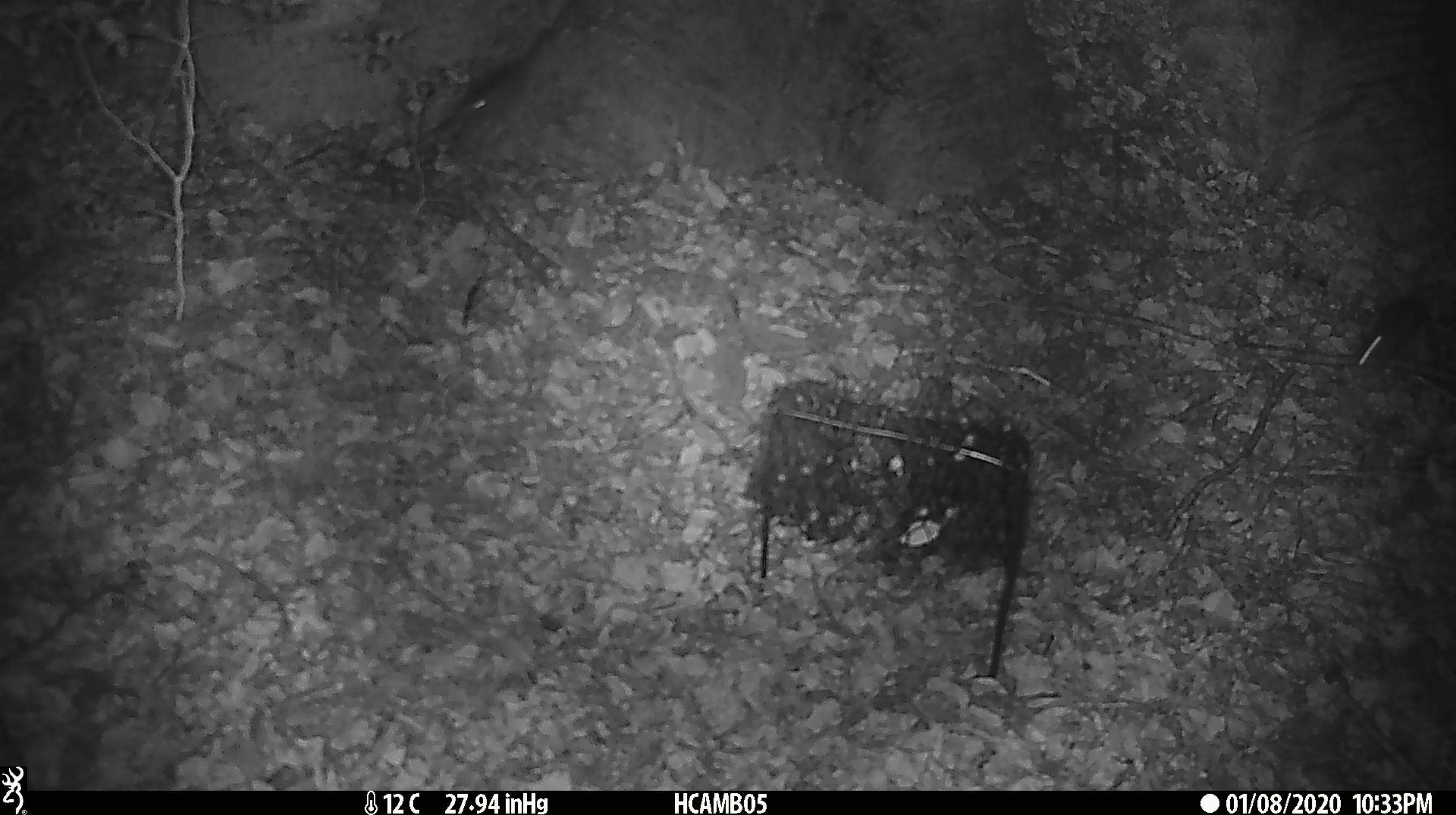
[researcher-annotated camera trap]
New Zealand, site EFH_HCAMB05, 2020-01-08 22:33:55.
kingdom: Animalia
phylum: Chordata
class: Mammalia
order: Rodentia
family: Muridae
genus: Mus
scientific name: Mus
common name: mouse